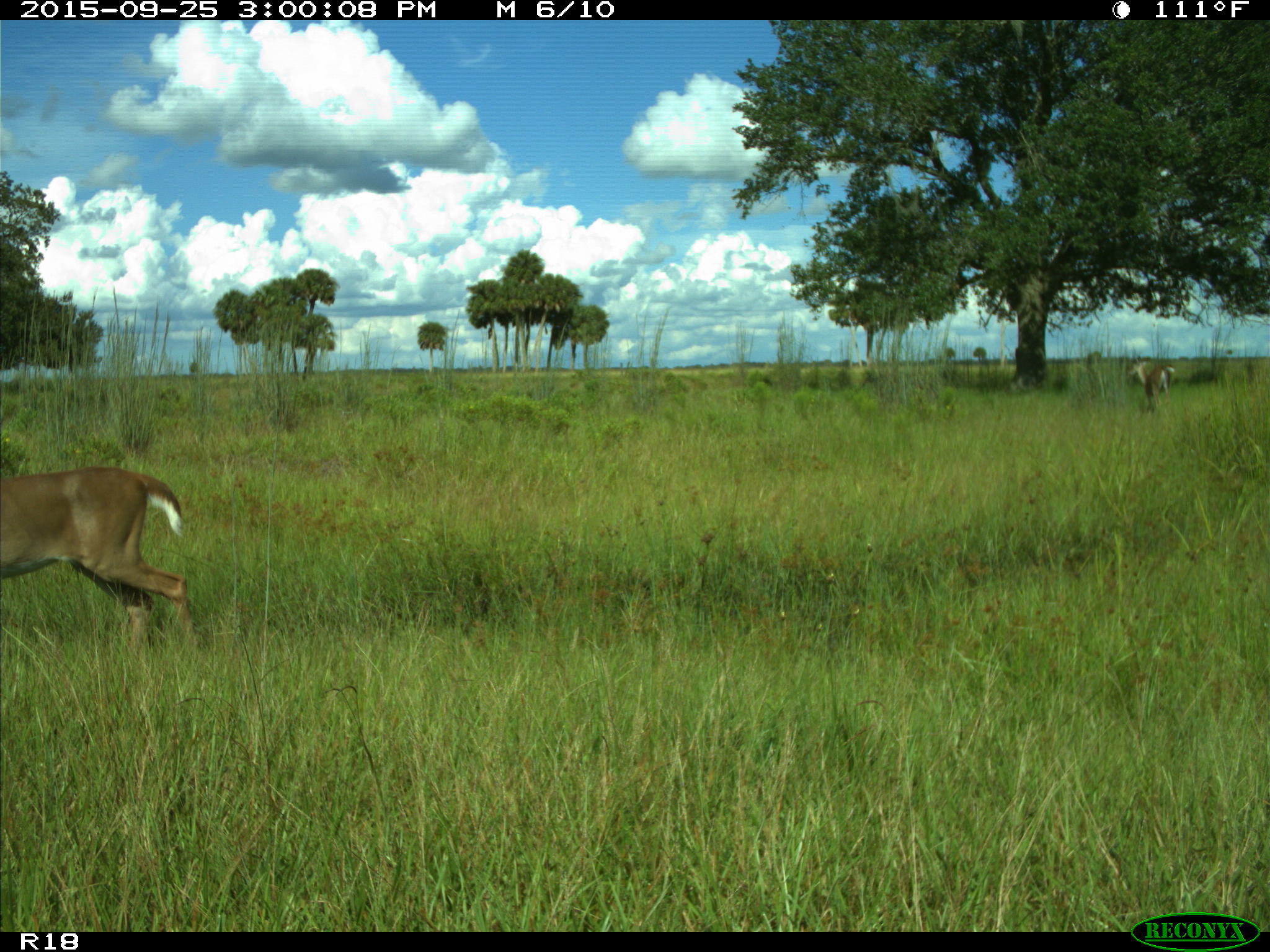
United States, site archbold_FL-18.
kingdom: Animalia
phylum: Chordata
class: Mammalia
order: Artiodactyla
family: Cervidae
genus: Odocoileus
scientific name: Odocoileus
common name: deer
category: unidentified deer